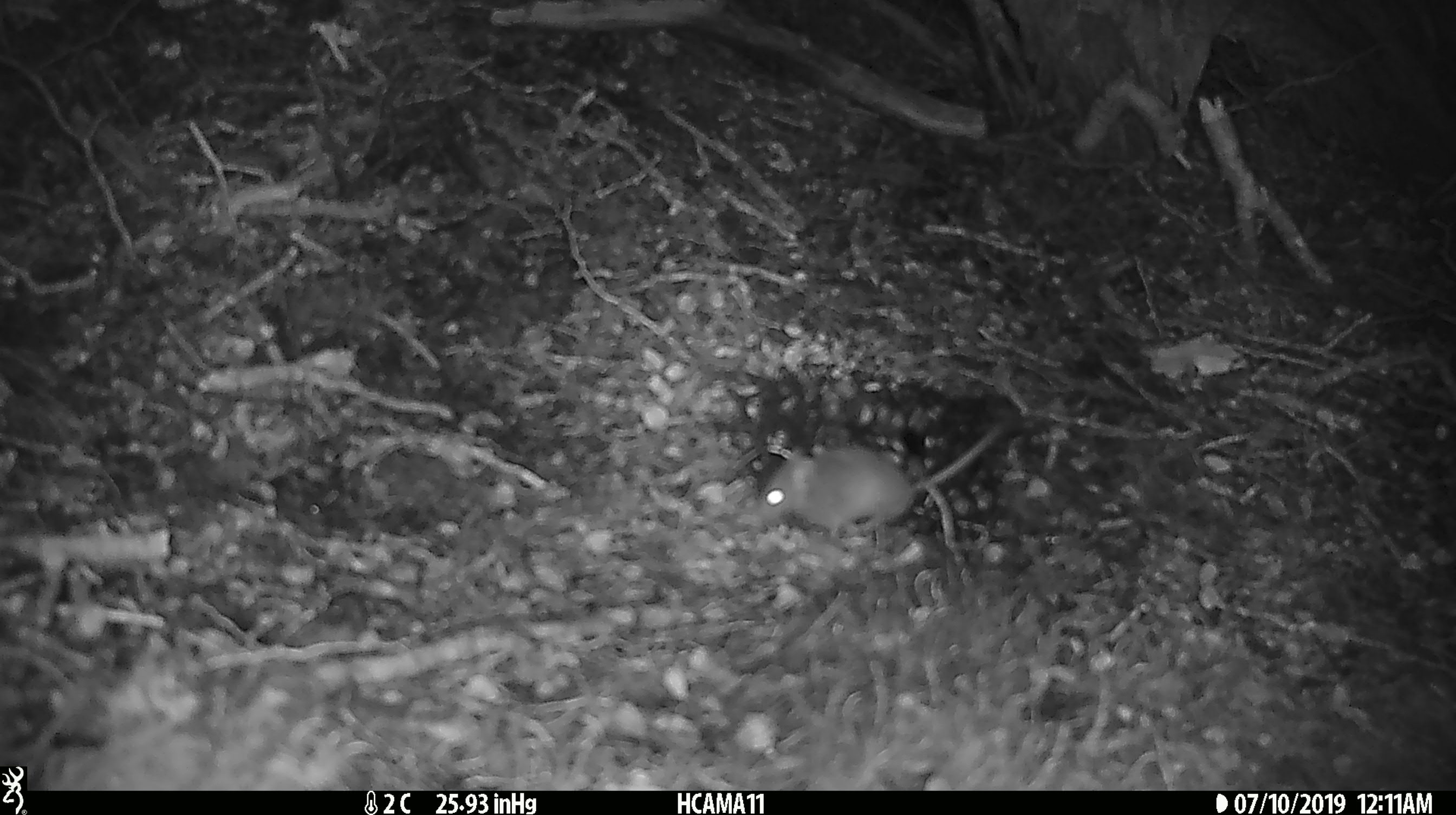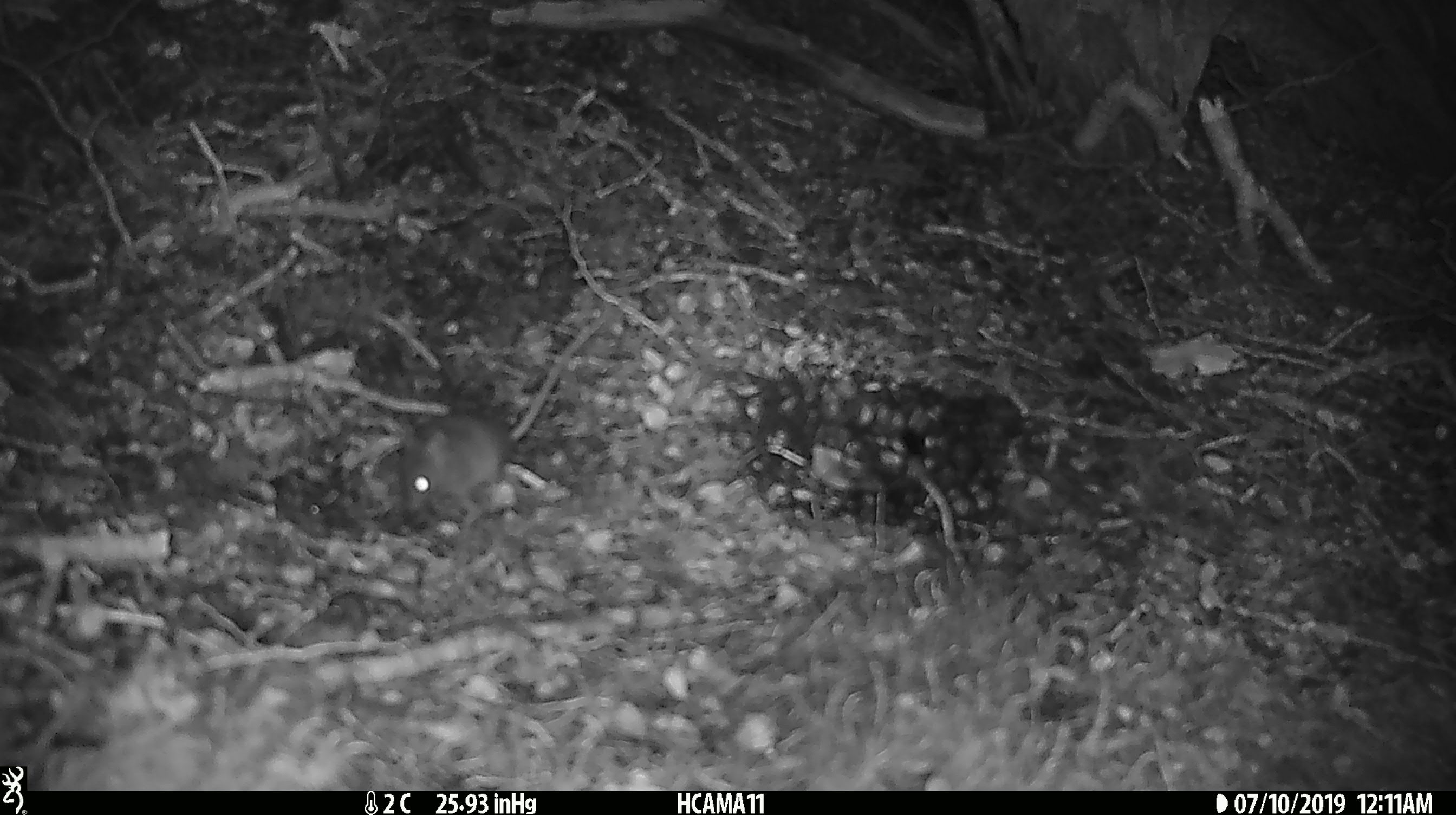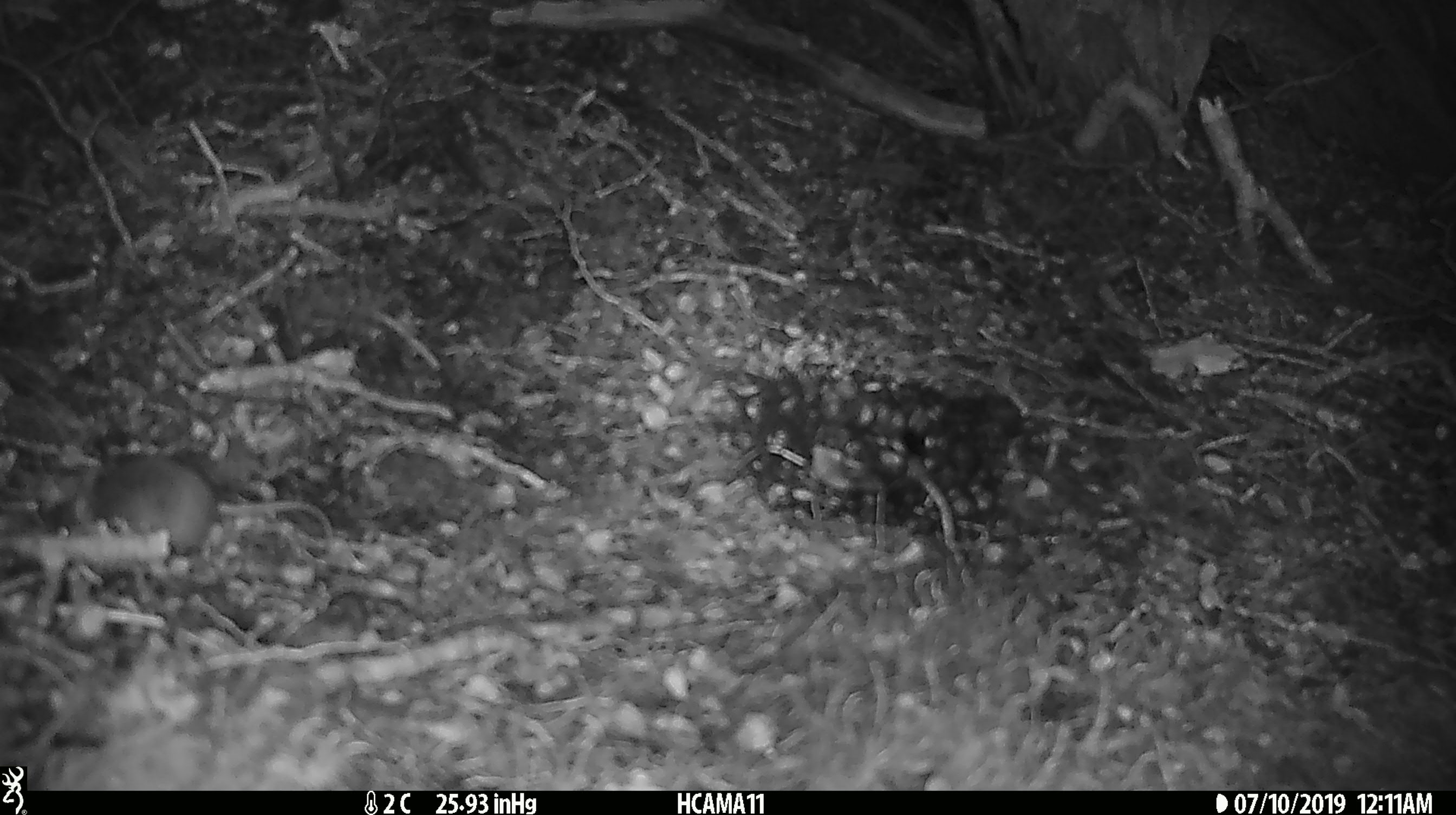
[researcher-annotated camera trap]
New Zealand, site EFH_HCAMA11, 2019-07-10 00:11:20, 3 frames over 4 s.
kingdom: Animalia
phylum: Chordata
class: Mammalia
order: Rodentia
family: Muridae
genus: Mus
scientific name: Mus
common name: mouse